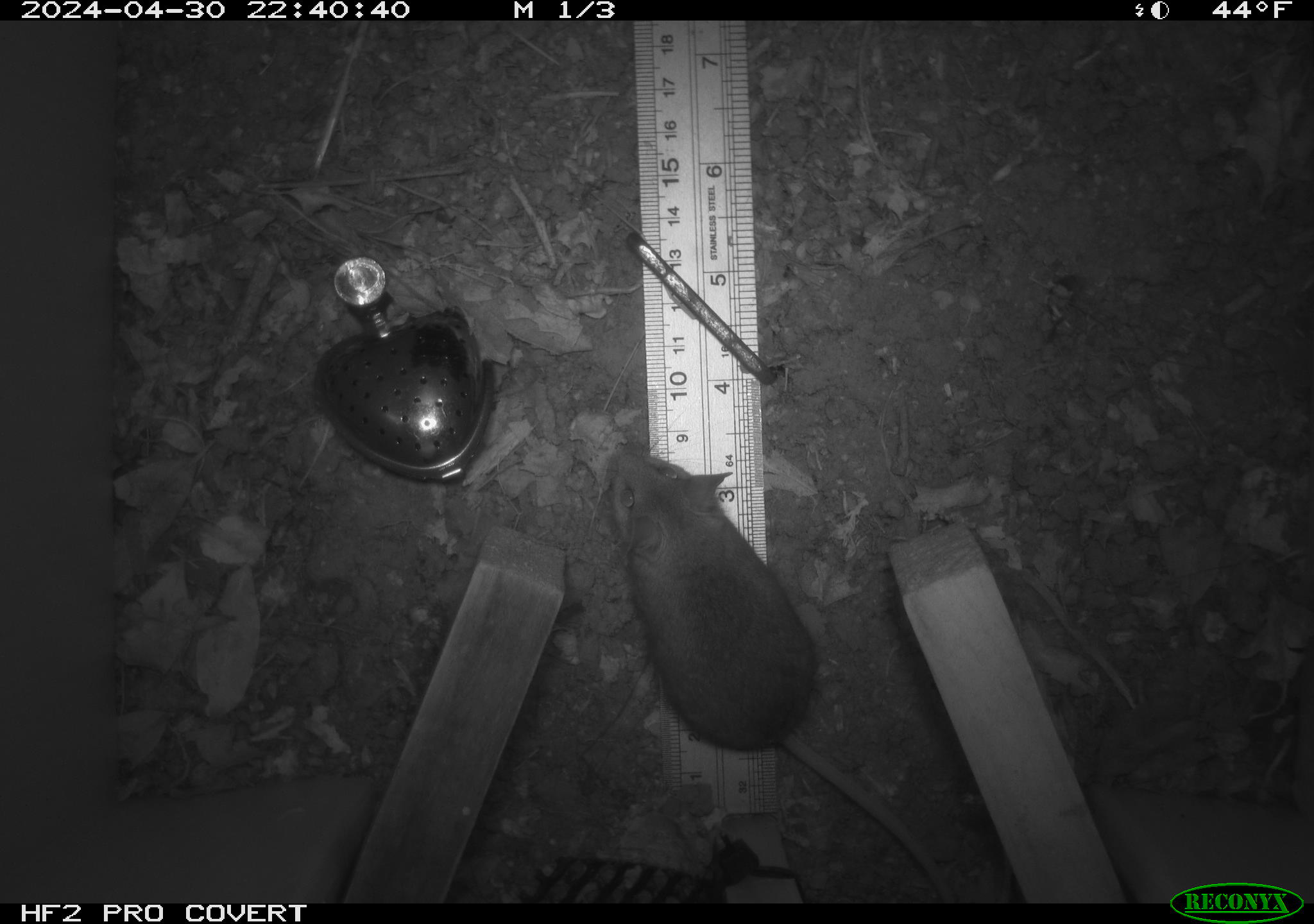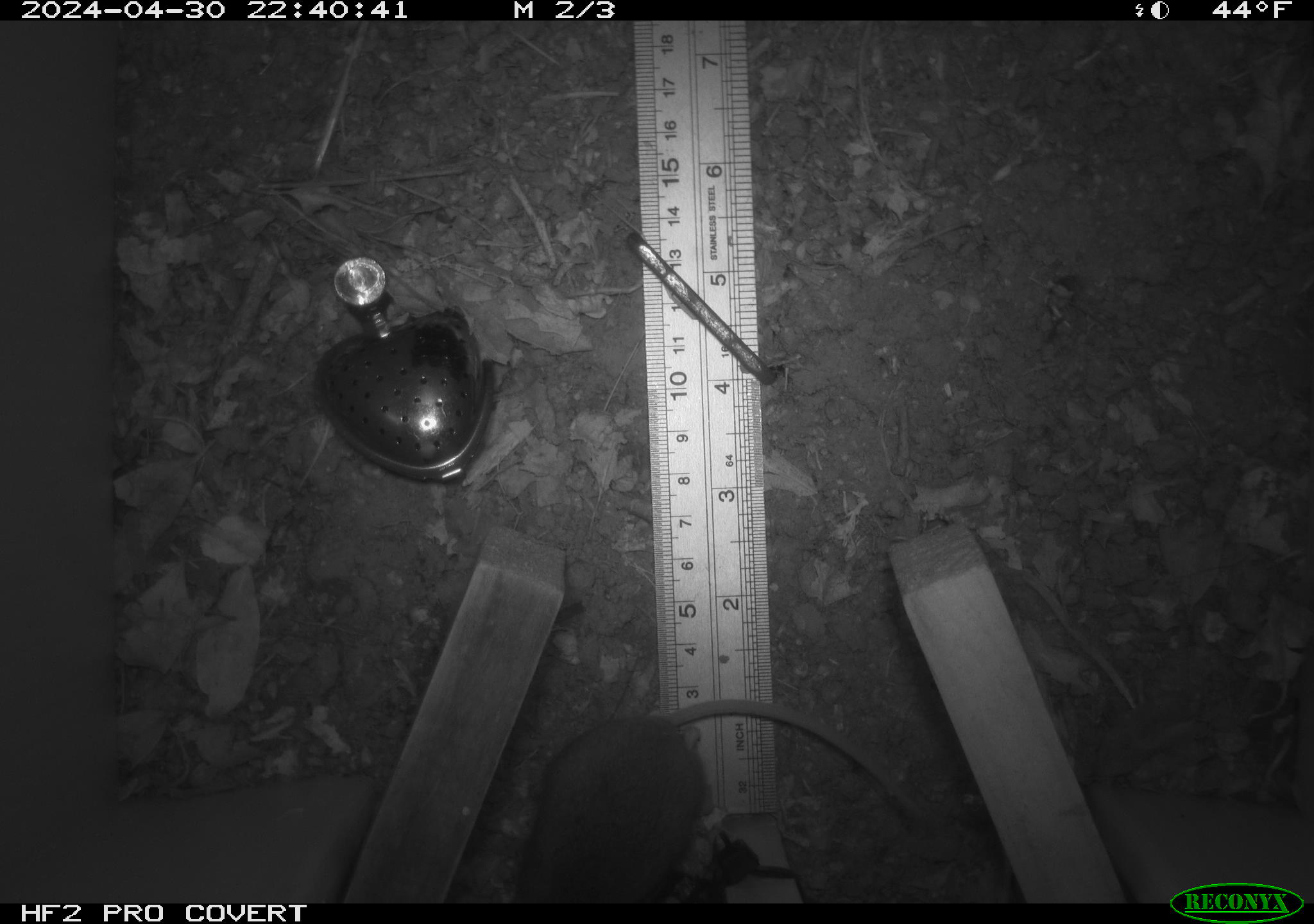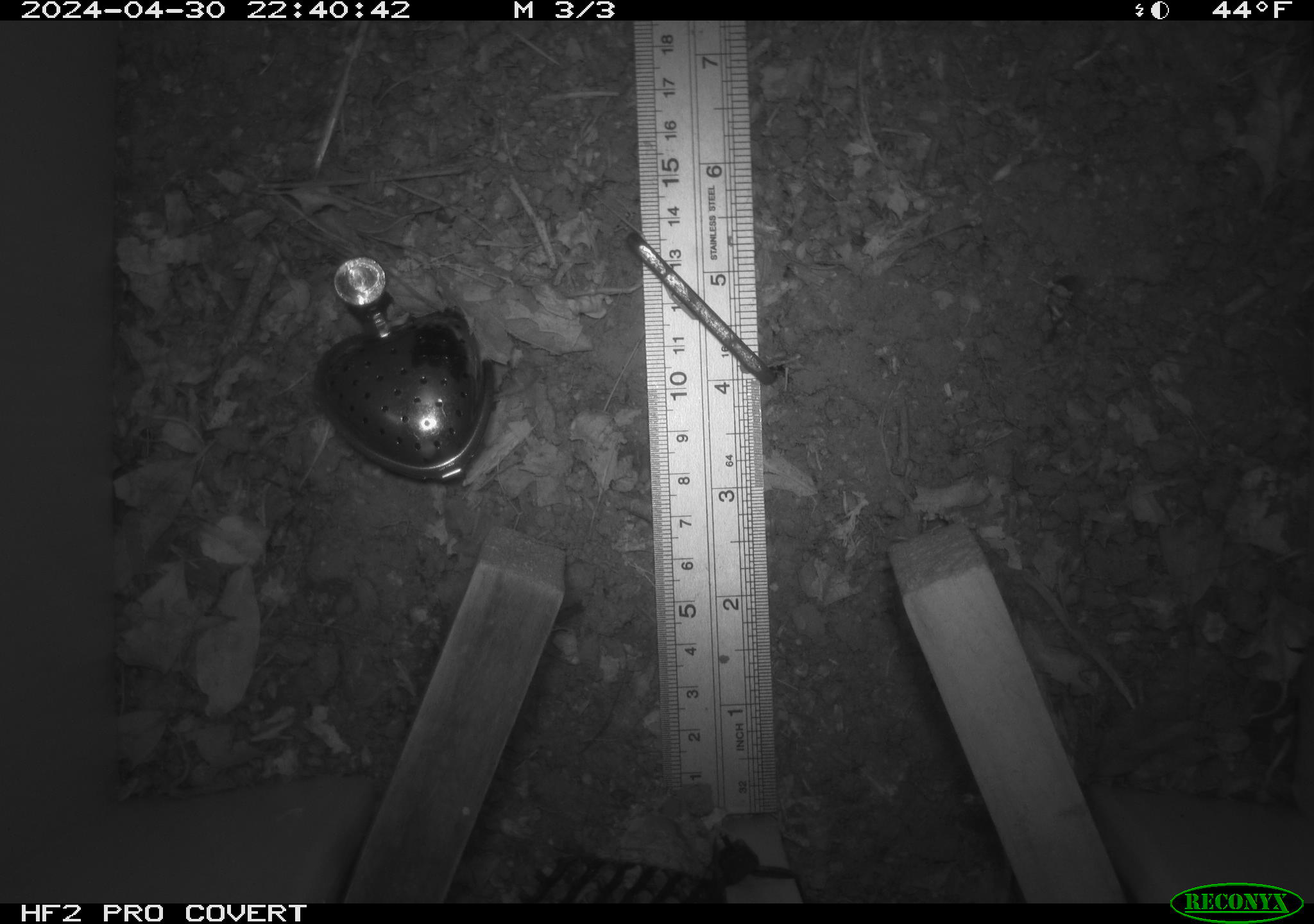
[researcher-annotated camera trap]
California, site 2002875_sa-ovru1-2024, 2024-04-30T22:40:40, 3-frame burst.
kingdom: Animalia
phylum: Chordata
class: Mammalia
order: Rodentia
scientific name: Rodentia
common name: rodent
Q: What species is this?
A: Rodent (Rodentia).